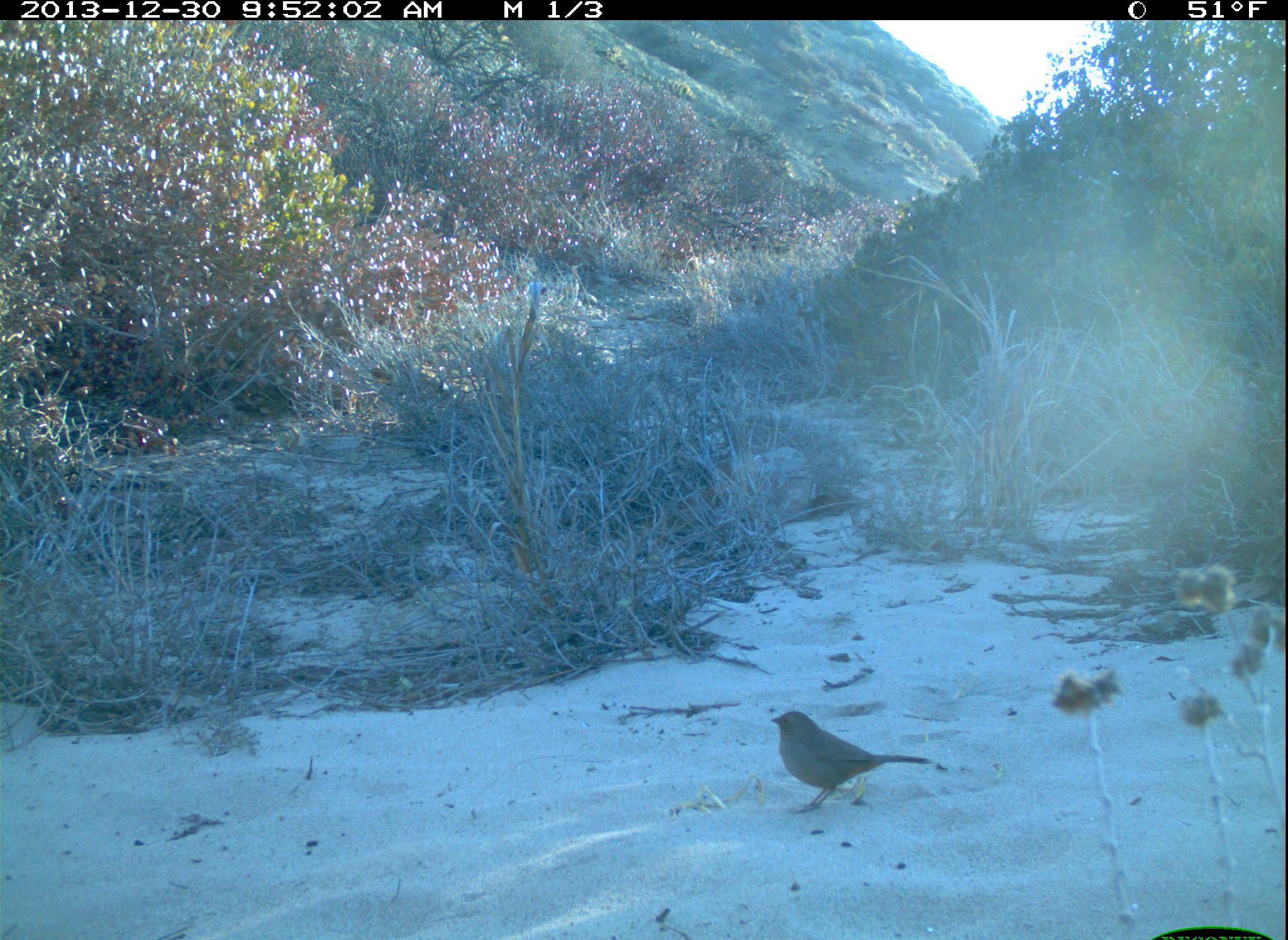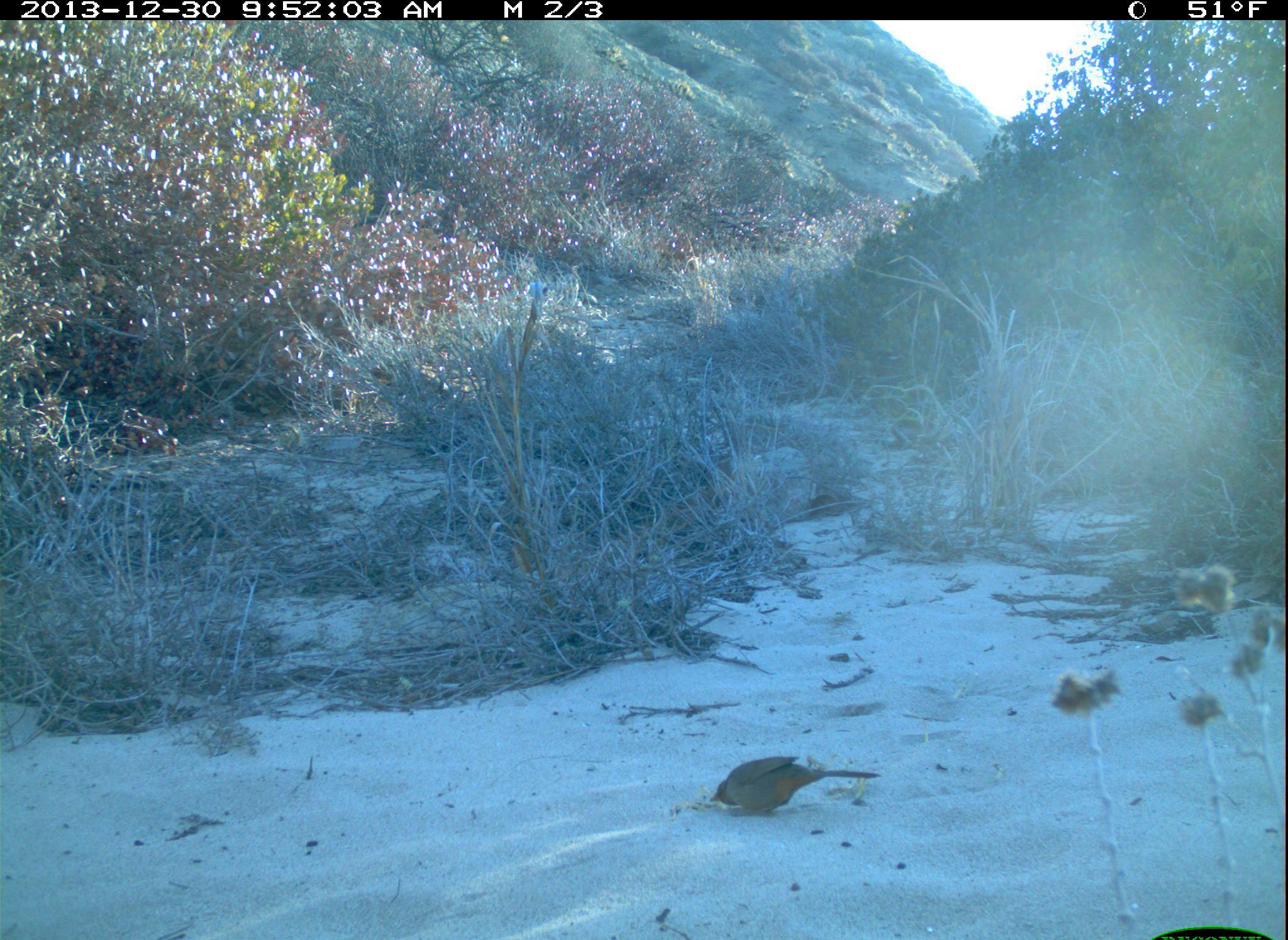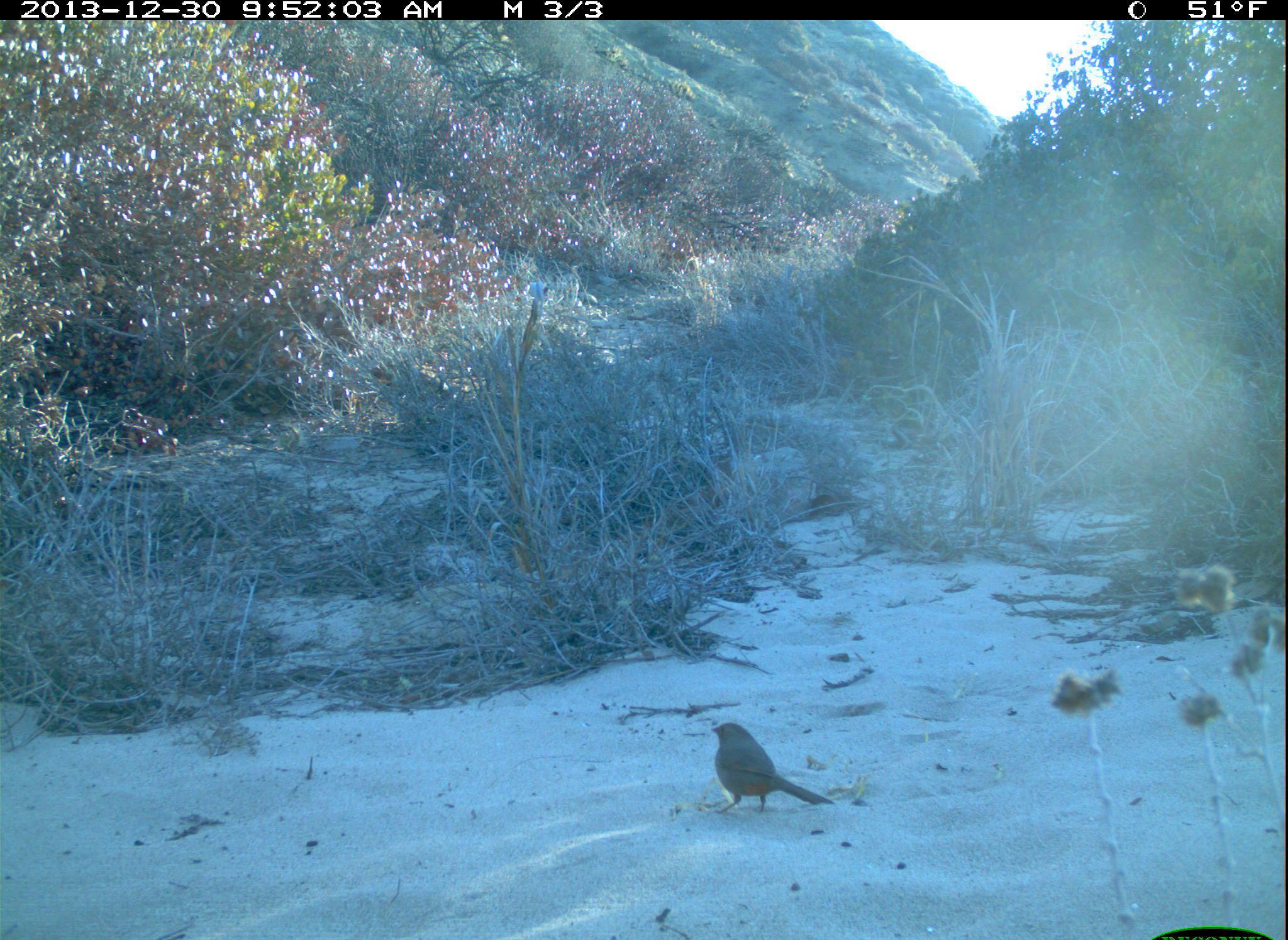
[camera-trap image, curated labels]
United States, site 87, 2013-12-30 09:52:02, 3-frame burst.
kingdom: Animalia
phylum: Chordata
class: Aves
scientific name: Aves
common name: bird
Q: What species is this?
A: Bird (Aves).